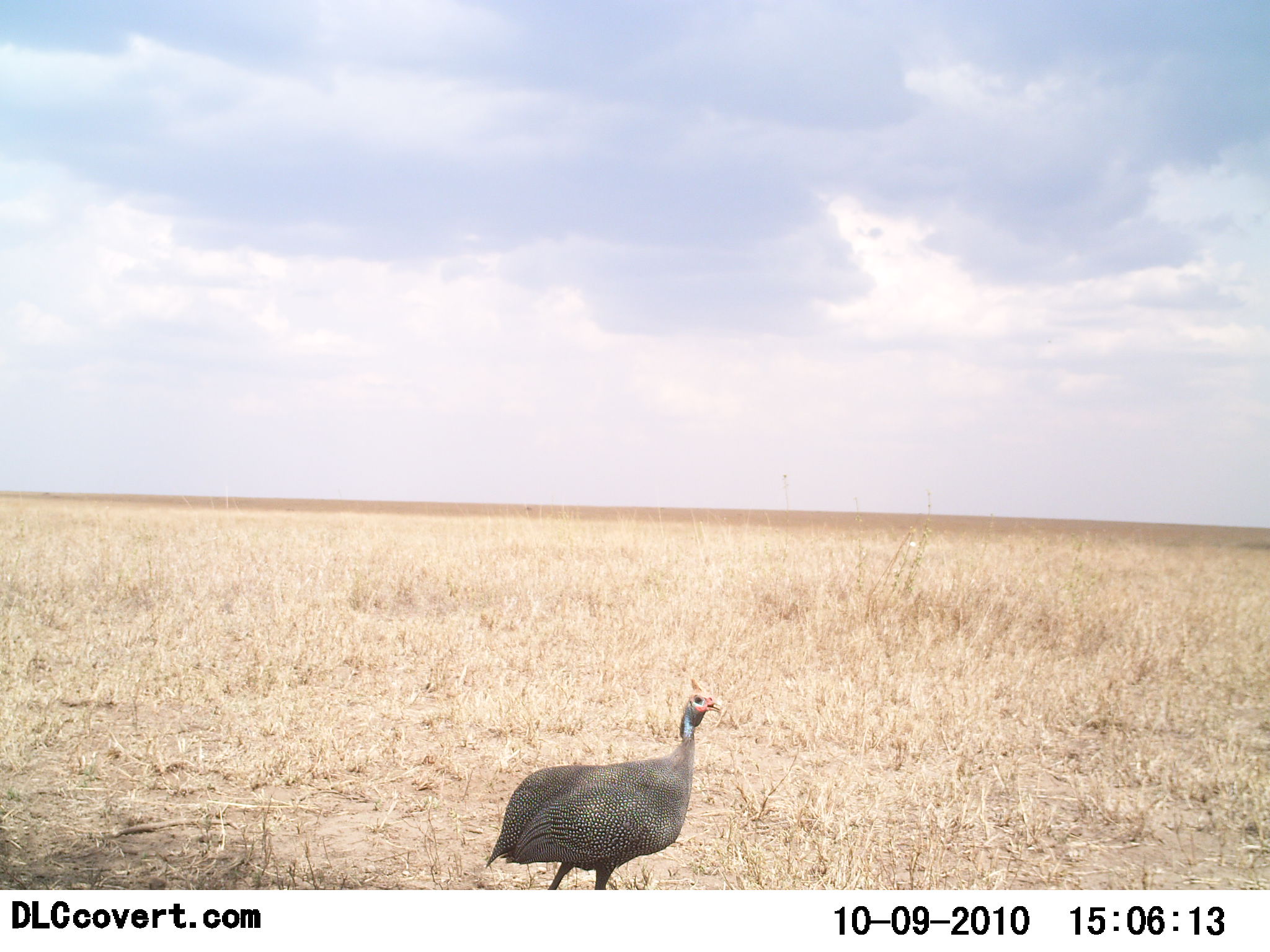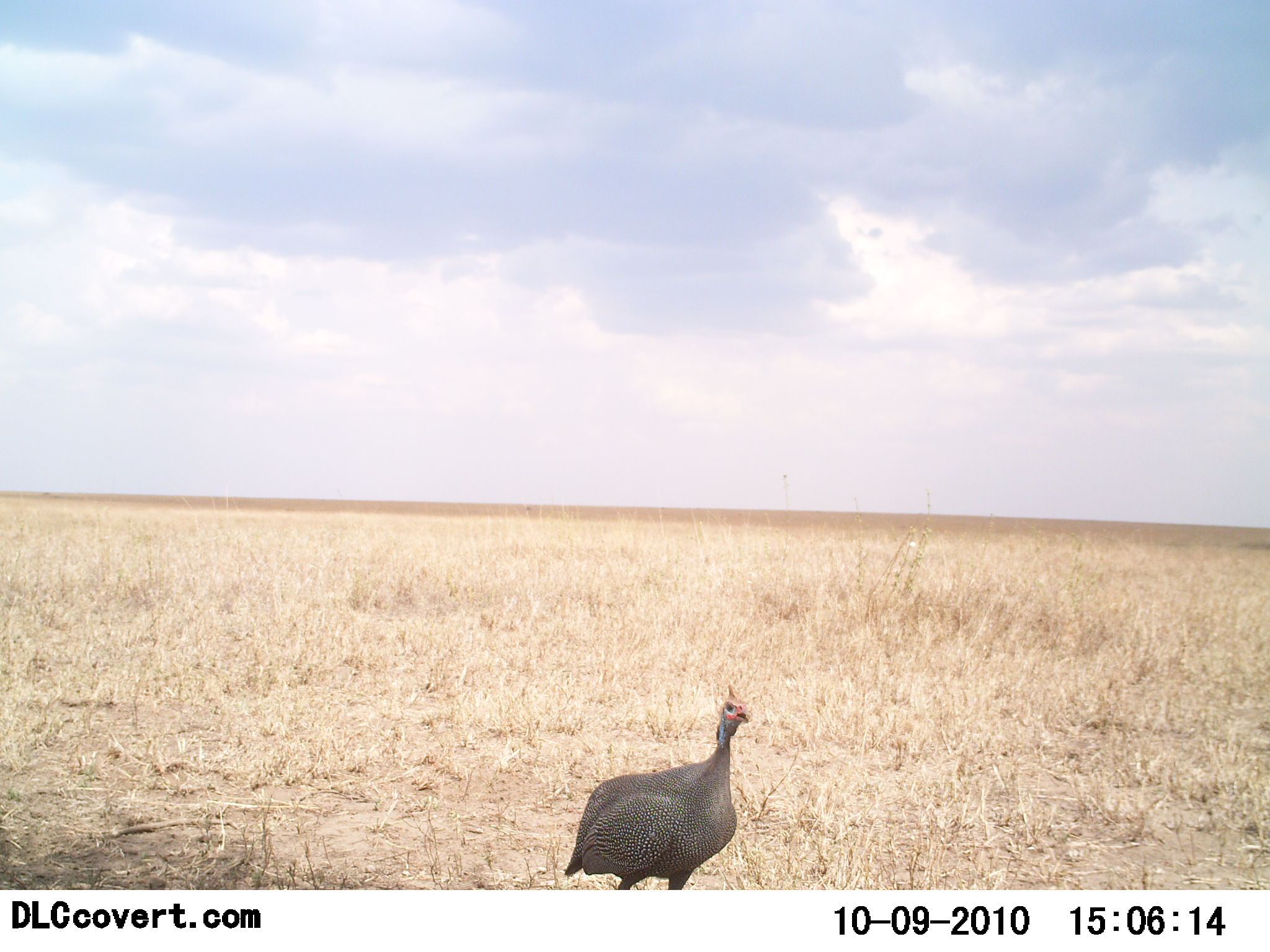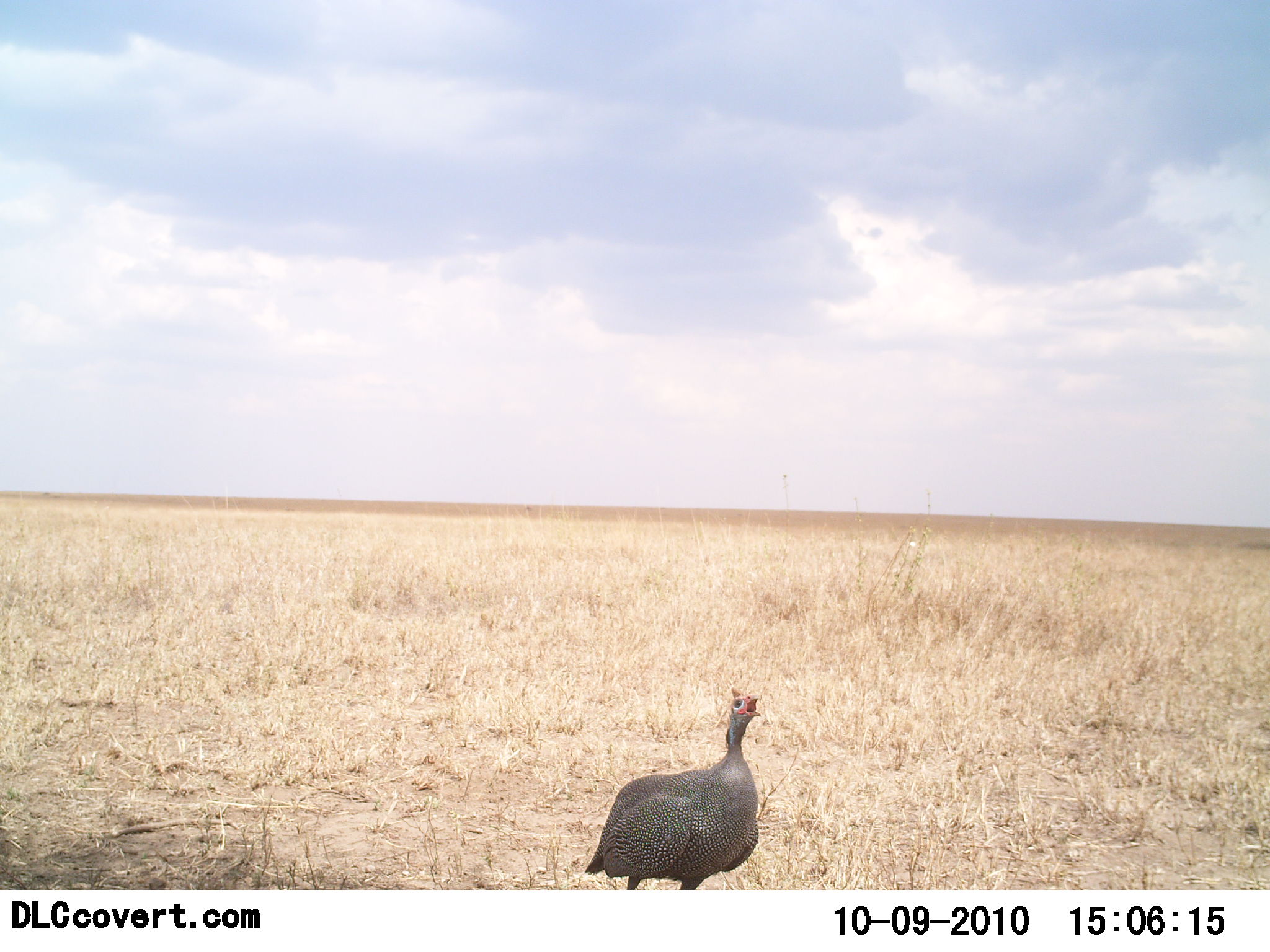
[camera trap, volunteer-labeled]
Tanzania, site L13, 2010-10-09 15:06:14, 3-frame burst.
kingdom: Animalia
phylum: Chordata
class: Aves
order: Galliformes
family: Numididae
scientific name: Numididae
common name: guinea fowl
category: guineafowl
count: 1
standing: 27%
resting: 0%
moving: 64%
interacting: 9%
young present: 0%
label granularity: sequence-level